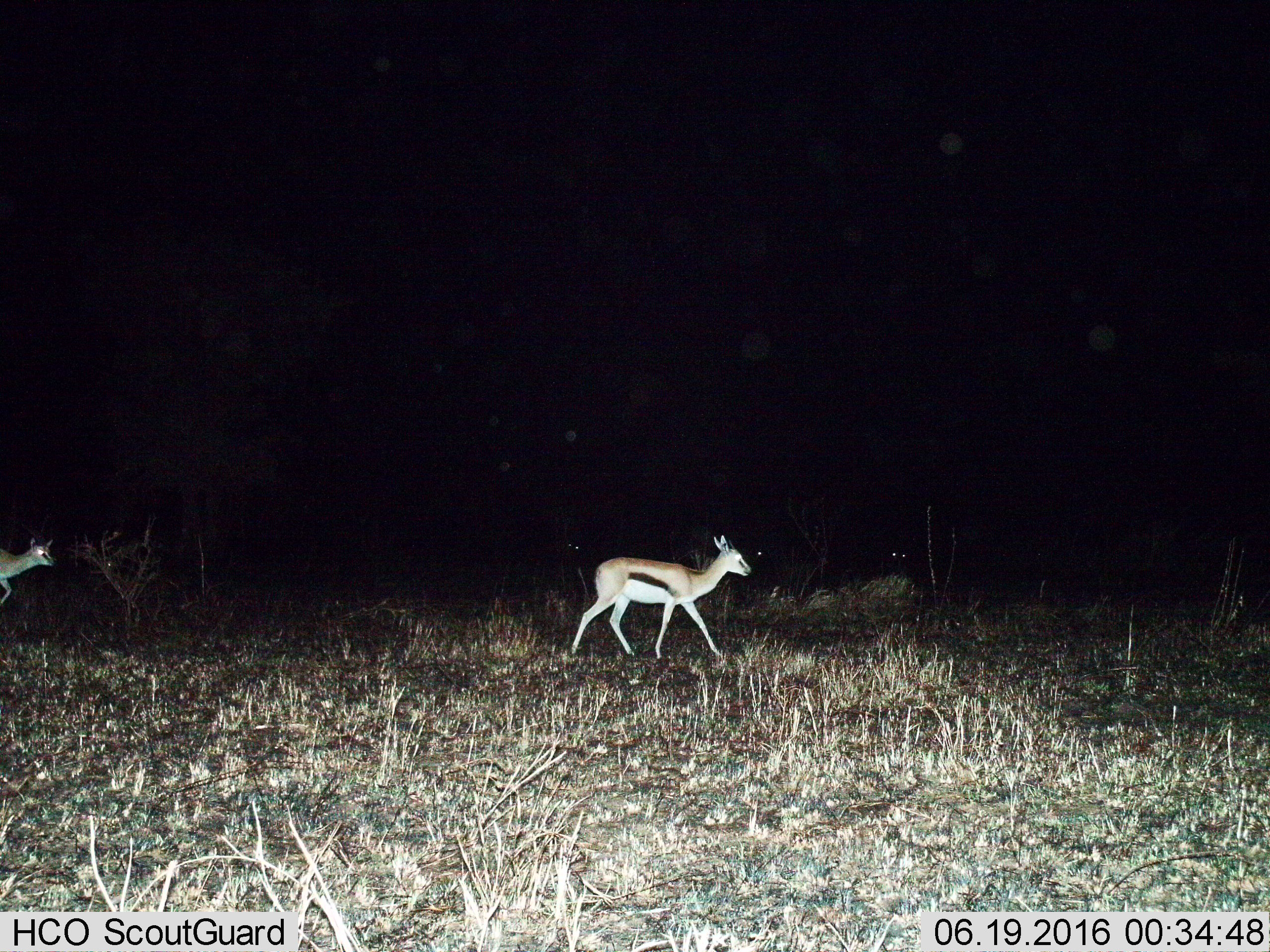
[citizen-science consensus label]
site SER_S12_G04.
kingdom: Animalia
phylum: Chordata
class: Mammalia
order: Artiodactyla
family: Bovidae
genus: Eudorcas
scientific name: Eudorcas thomsonii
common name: thomson's gazelle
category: gazellethomsons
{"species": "gazellethomsons (thomson's gazelle) (Eudorcas thomsonii)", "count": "6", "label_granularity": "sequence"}